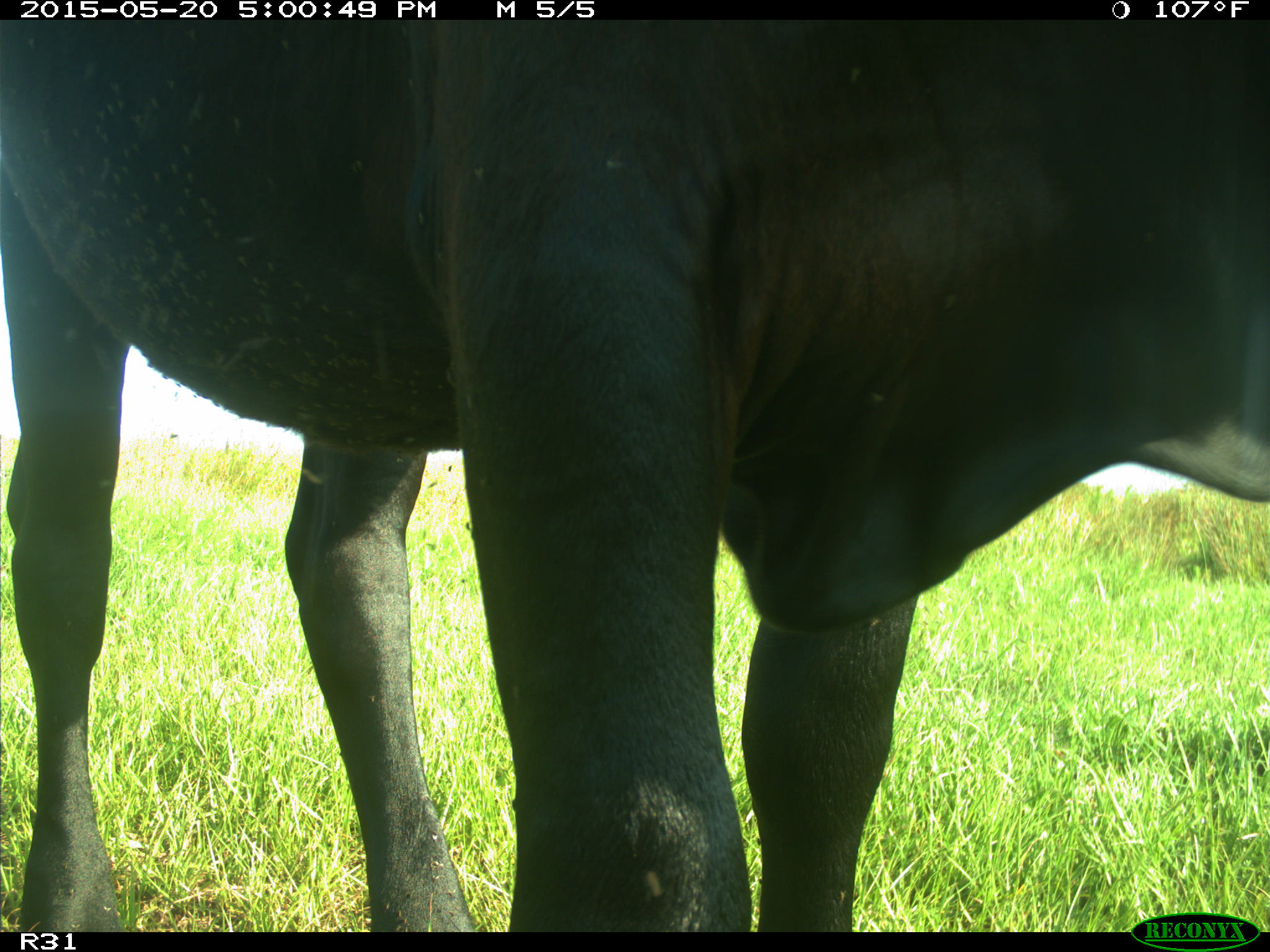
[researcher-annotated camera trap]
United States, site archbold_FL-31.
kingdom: Animalia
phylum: Chordata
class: Mammalia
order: Artiodactyla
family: Bovidae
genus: Bos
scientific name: Bos taurus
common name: domestic cow